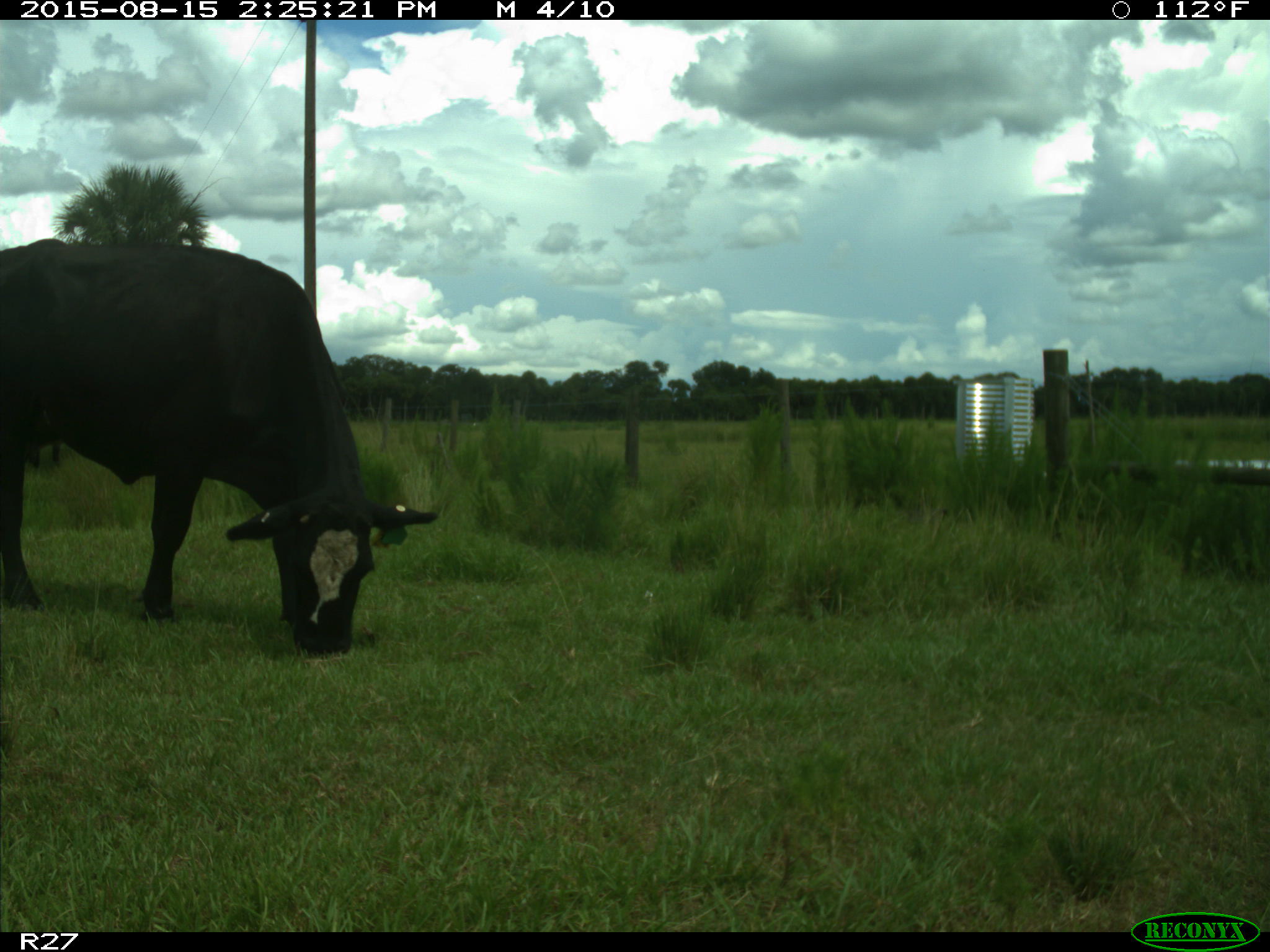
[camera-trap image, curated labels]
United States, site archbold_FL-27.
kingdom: Animalia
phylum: Chordata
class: Mammalia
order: Artiodactyla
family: Bovidae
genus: Bos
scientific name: Bos taurus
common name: domestic cow